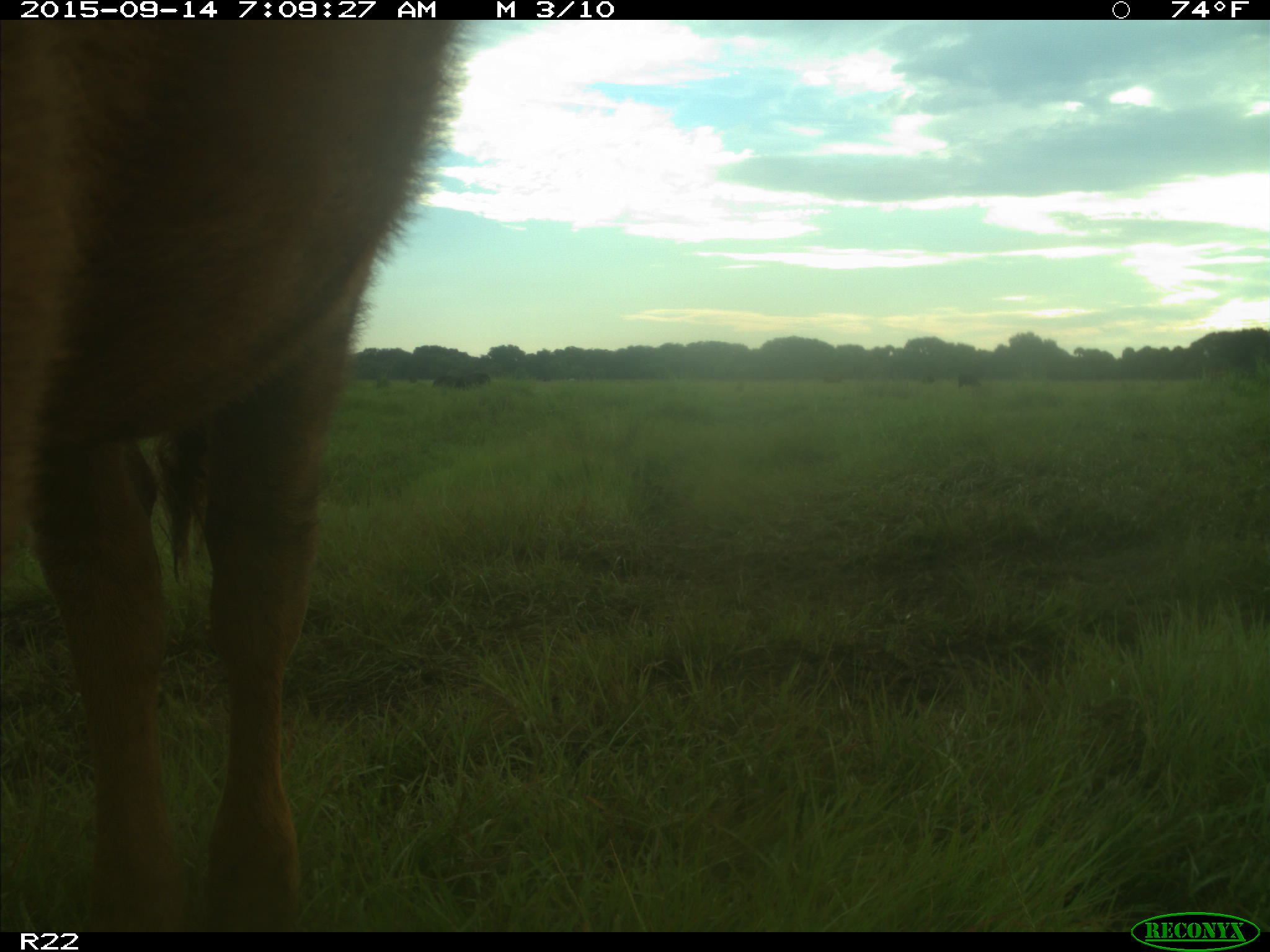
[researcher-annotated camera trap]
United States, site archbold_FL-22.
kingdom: Animalia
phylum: Chordata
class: Mammalia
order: Artiodactyla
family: Bovidae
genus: Bos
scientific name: Bos taurus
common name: domestic cow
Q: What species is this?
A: Bos taurus (domestic cow).